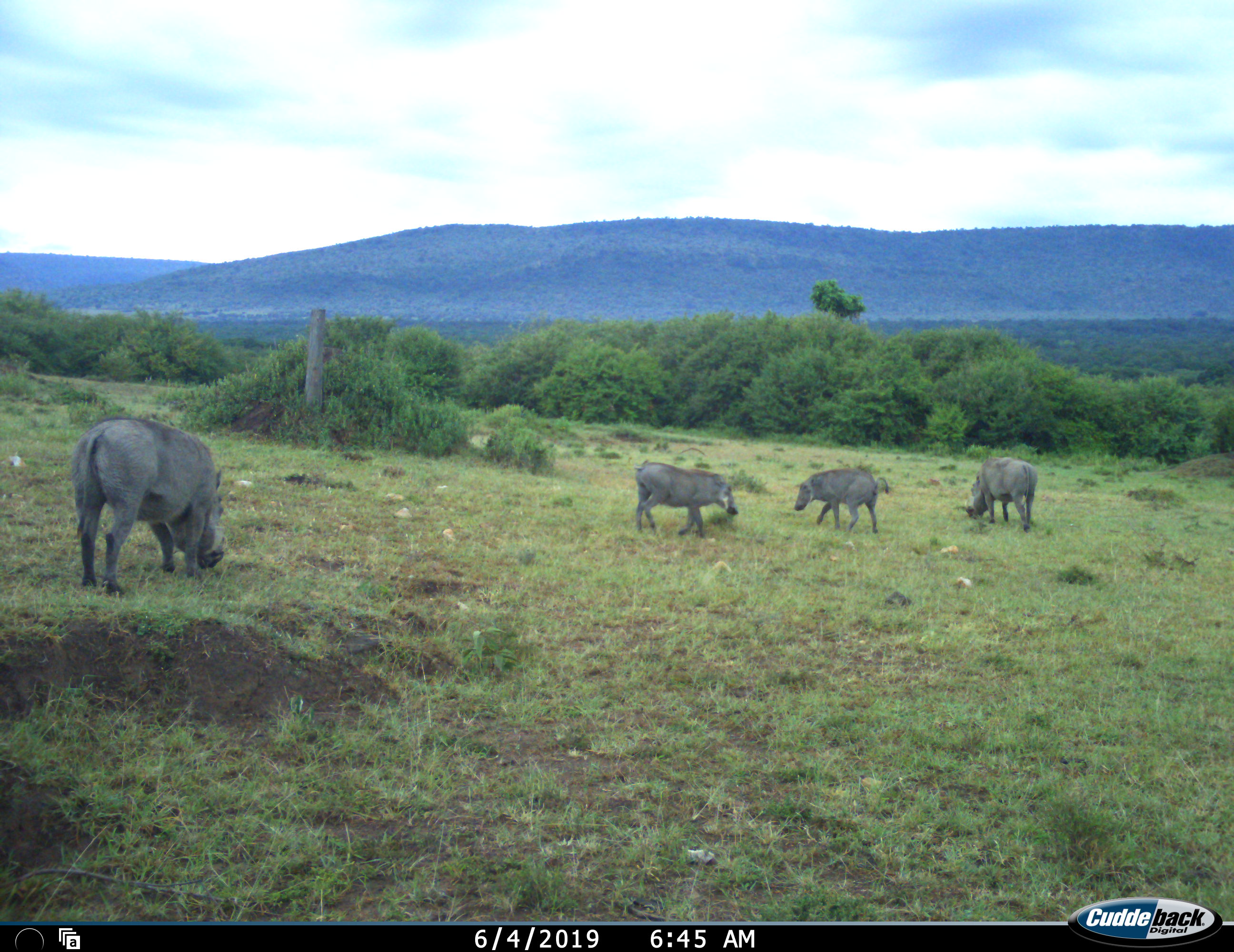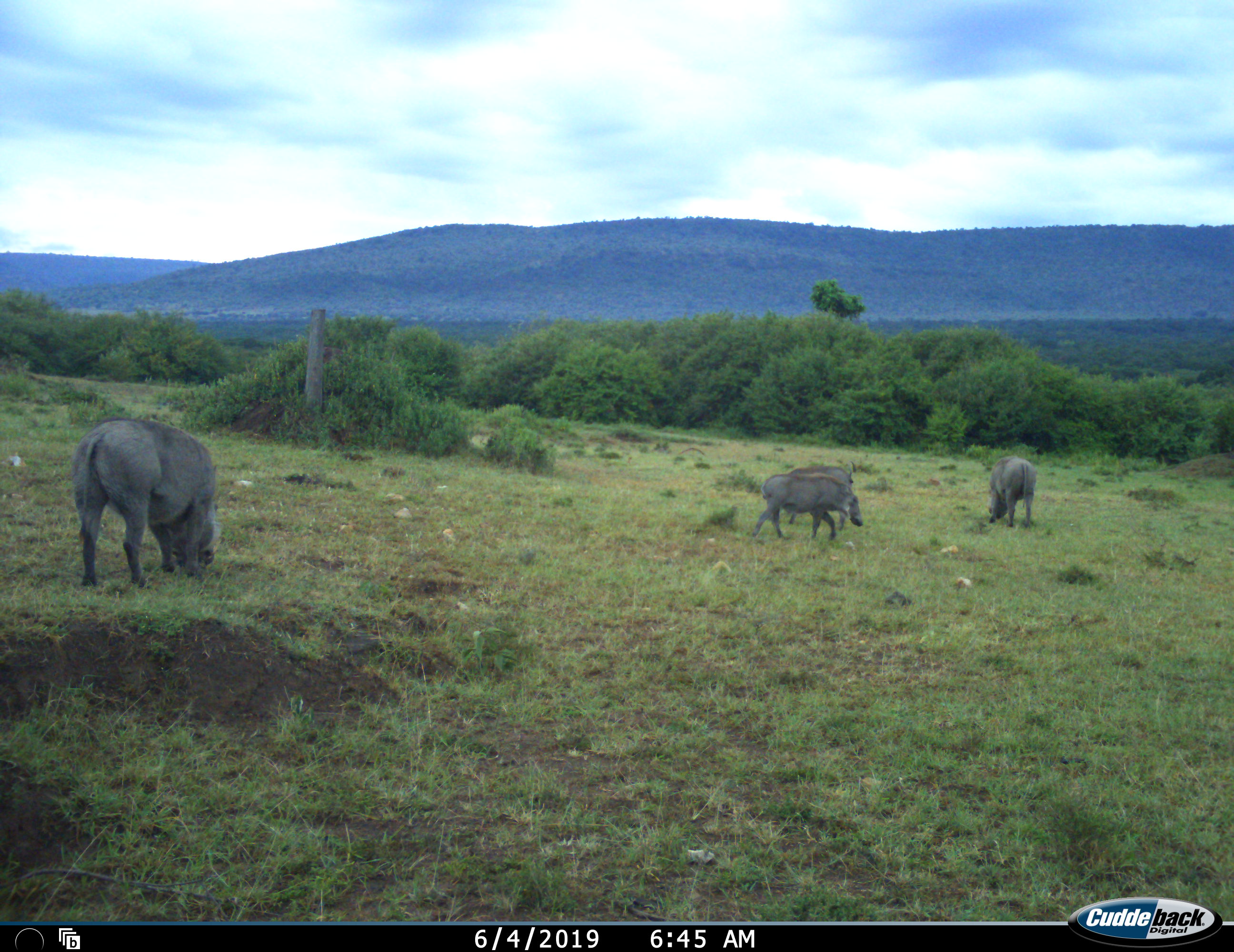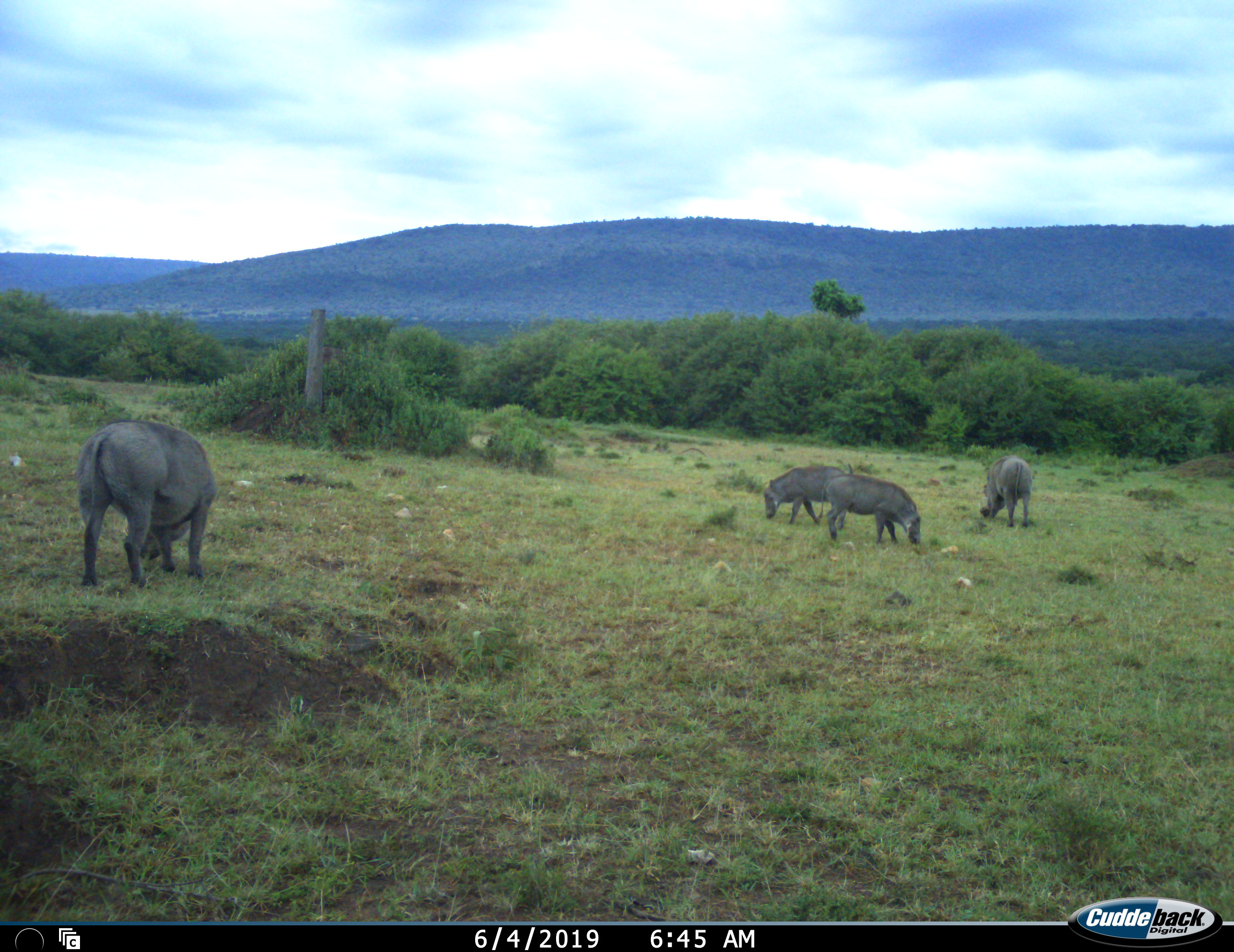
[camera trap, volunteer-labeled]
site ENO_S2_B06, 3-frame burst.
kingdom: Animalia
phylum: Chordata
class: Mammalia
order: Artiodactyla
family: Suidae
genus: Phacochoerus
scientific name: Phacochoerus africanus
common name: warthog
Warthog (Phacochoerus africanus), count 4. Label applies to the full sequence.